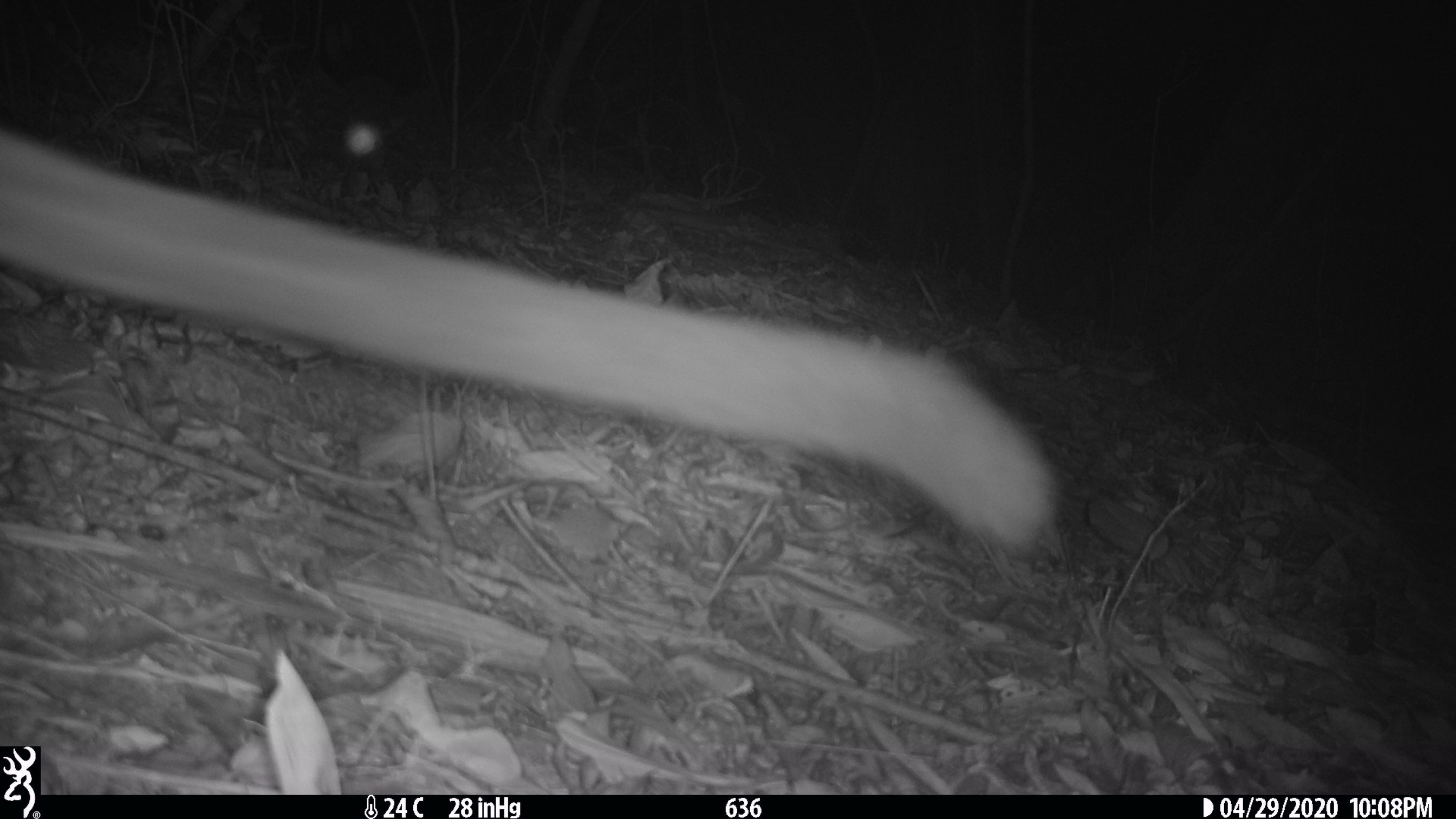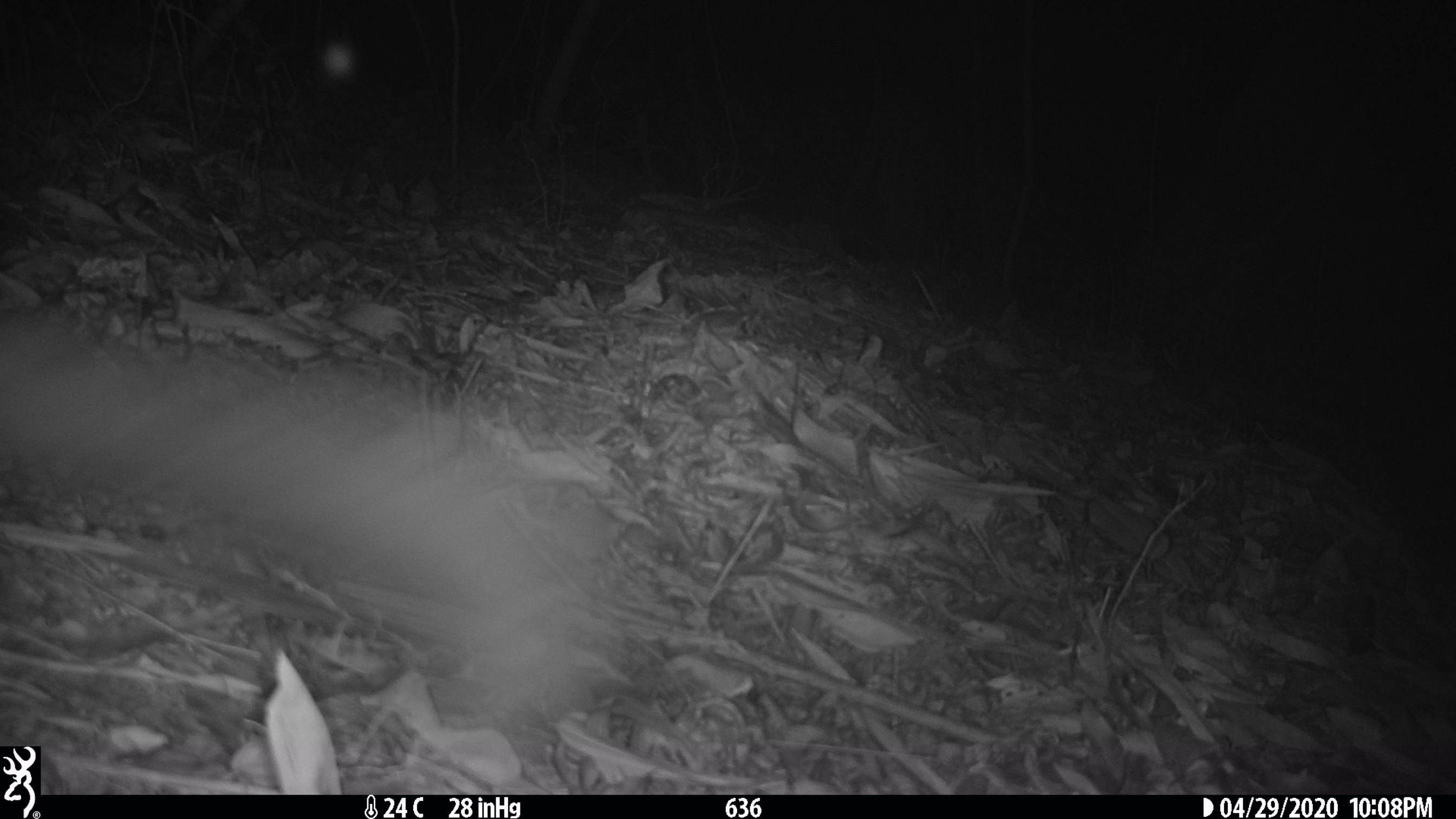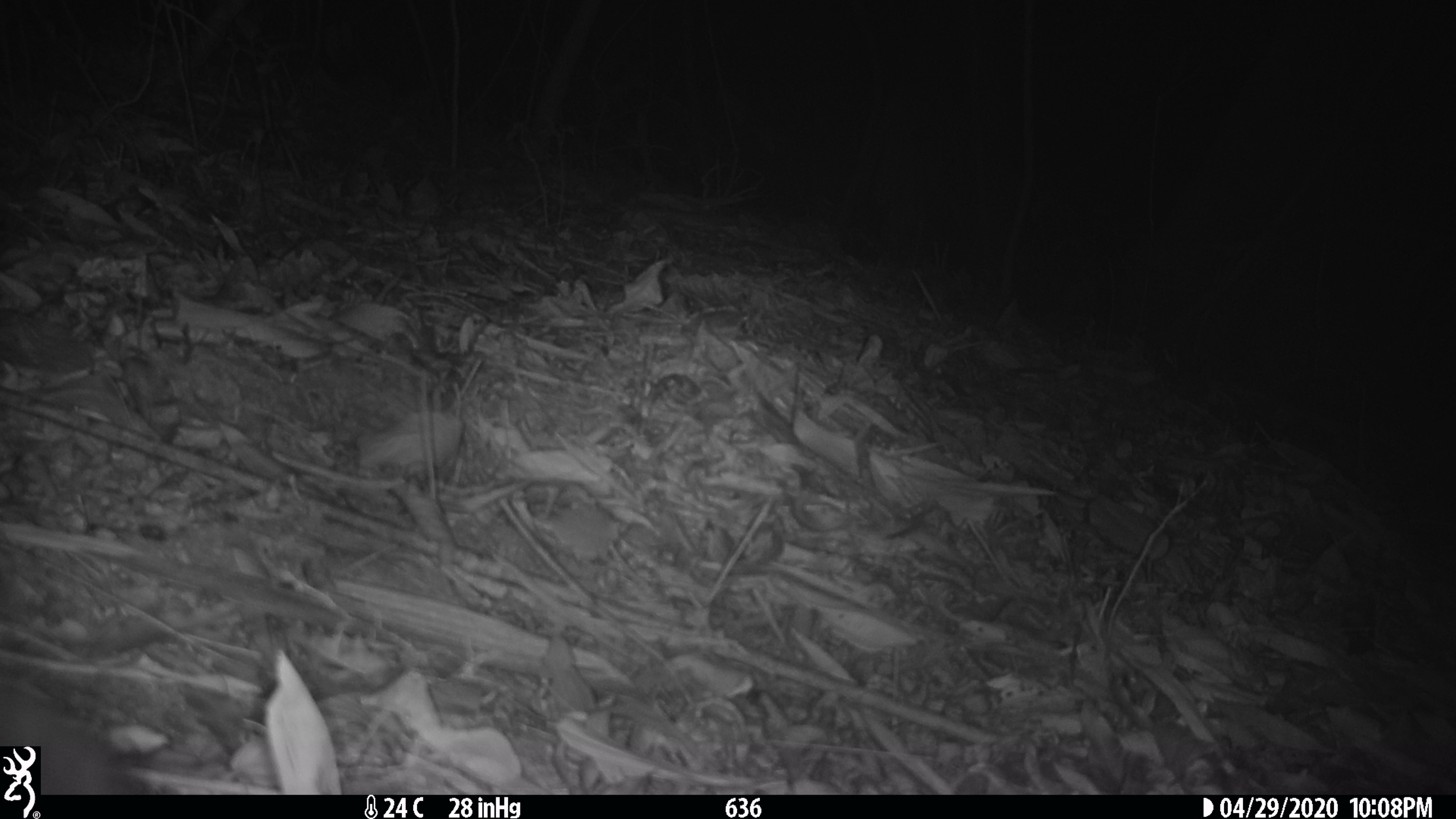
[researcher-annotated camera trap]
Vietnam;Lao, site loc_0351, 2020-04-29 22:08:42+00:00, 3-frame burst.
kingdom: Animalia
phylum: Chordata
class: Mammalia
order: Carnivora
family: Viverridae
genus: Paguma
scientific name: Paguma larvata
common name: masked palm civet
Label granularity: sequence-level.